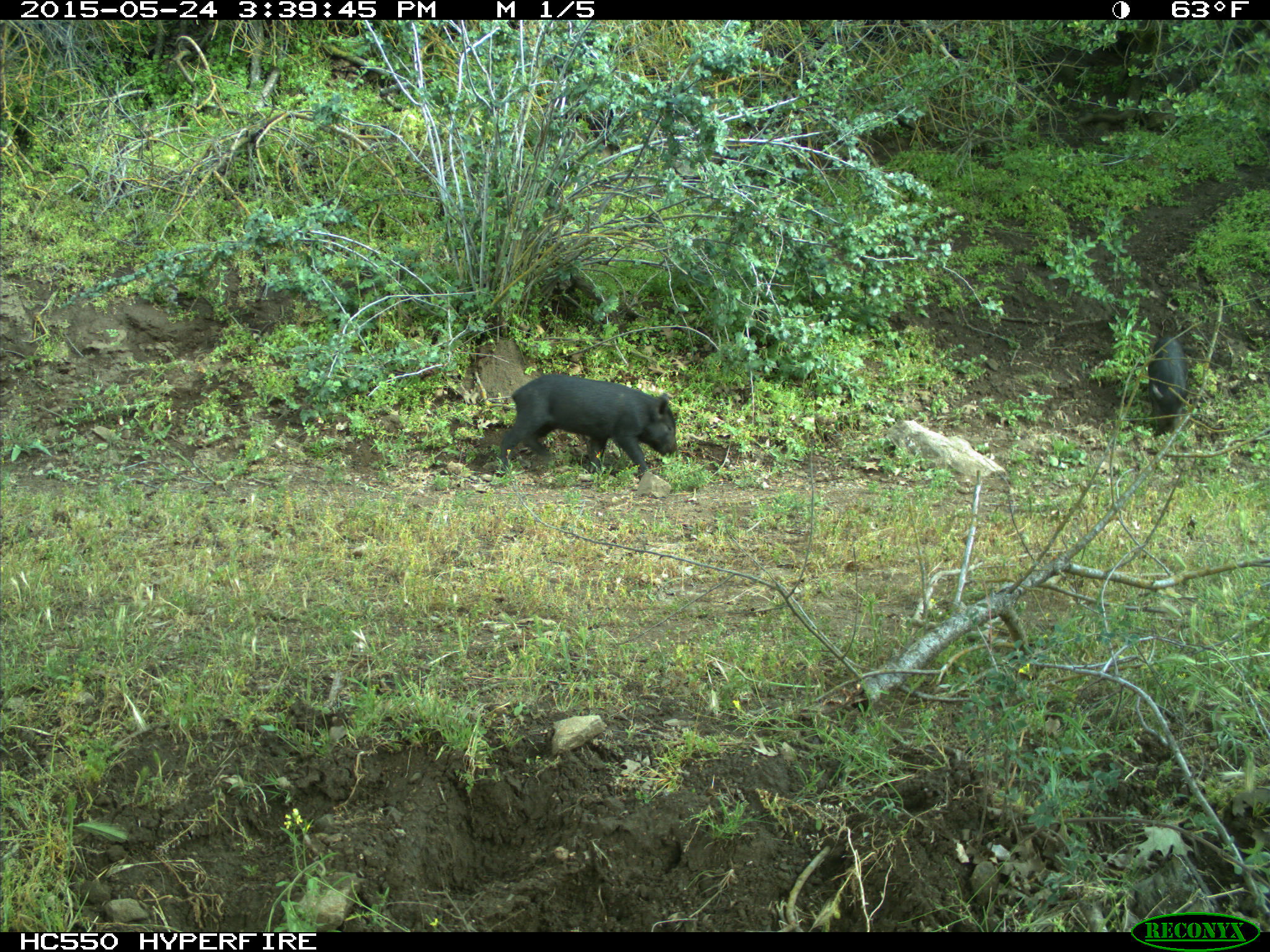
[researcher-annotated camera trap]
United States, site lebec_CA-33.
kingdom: Animalia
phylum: Chordata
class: Mammalia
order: Artiodactyla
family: Suidae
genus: Sus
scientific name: Sus scrofa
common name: wild boar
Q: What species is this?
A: Sus scrofa (wild boar).